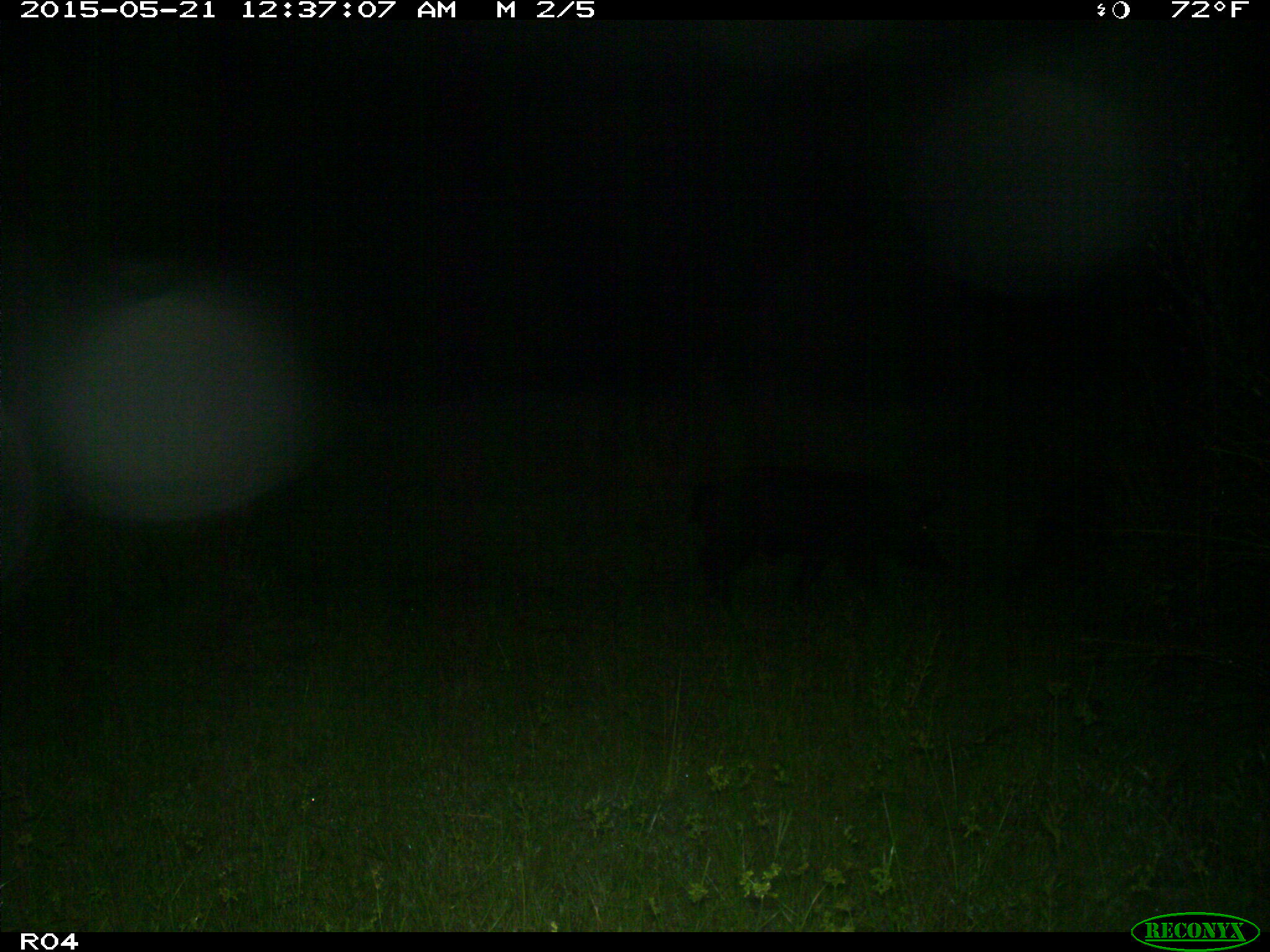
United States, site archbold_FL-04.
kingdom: Animalia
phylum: Chordata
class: Mammalia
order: Artiodactyla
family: Suidae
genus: Sus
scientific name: Sus scrofa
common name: wild boar